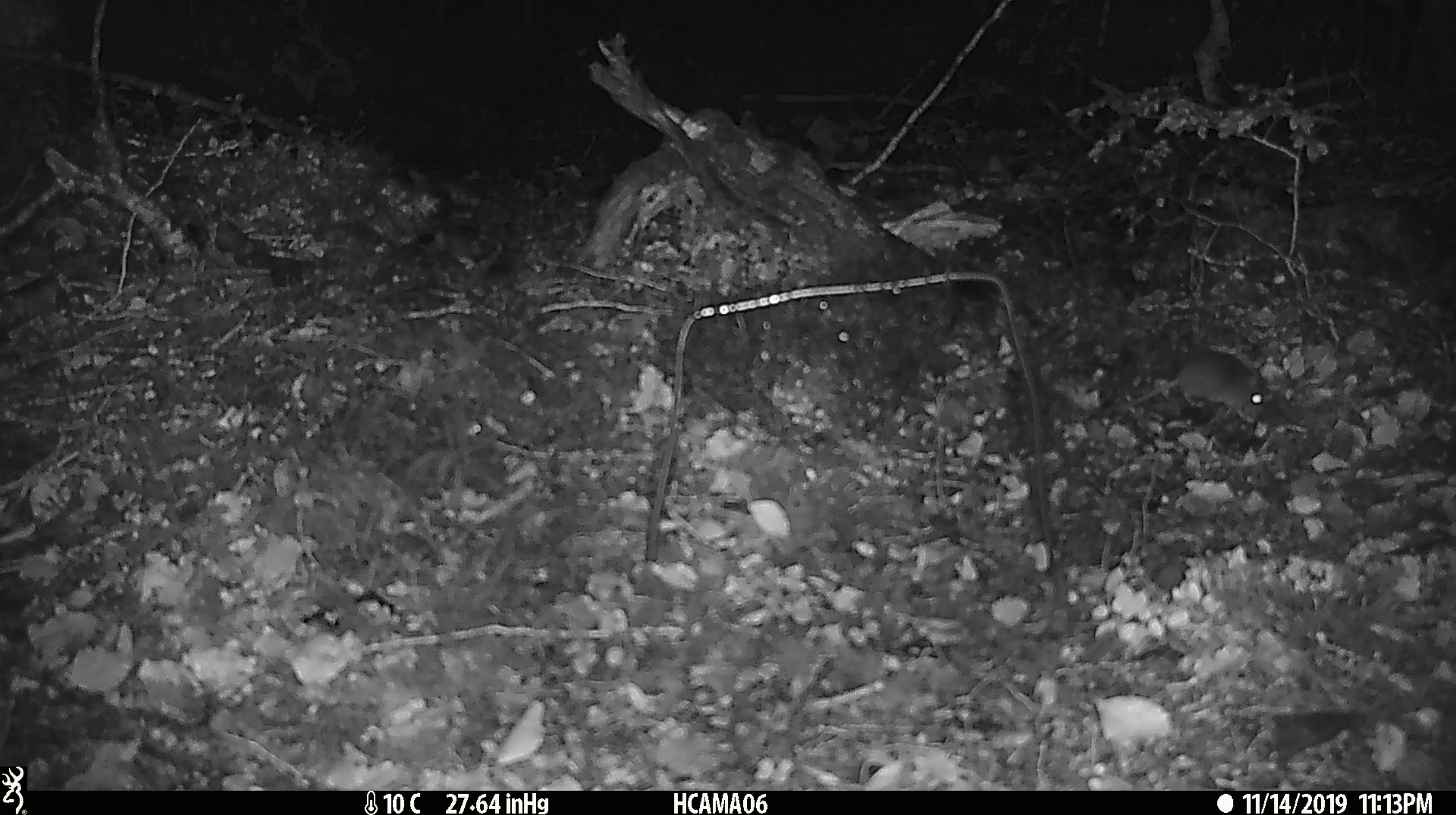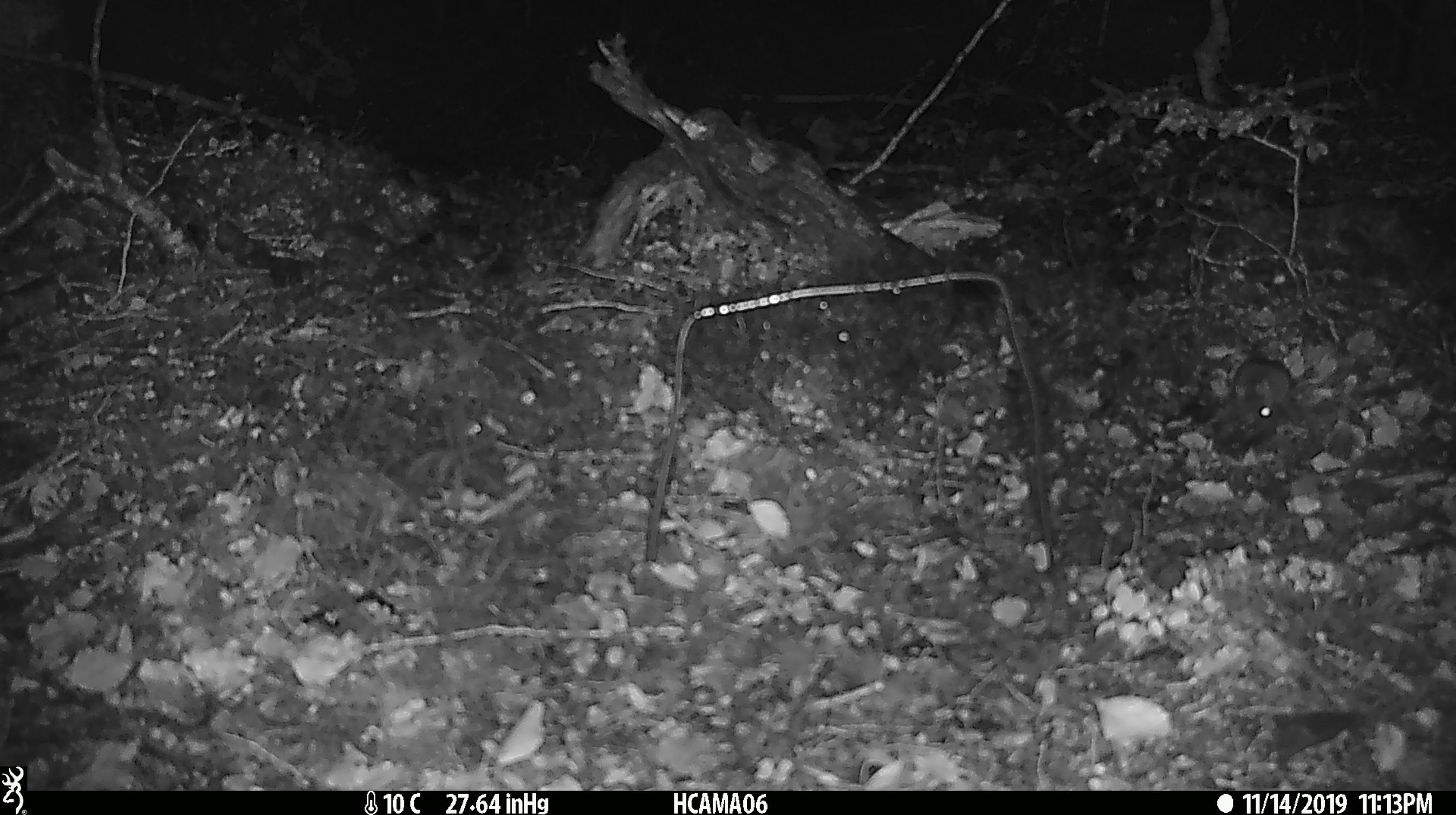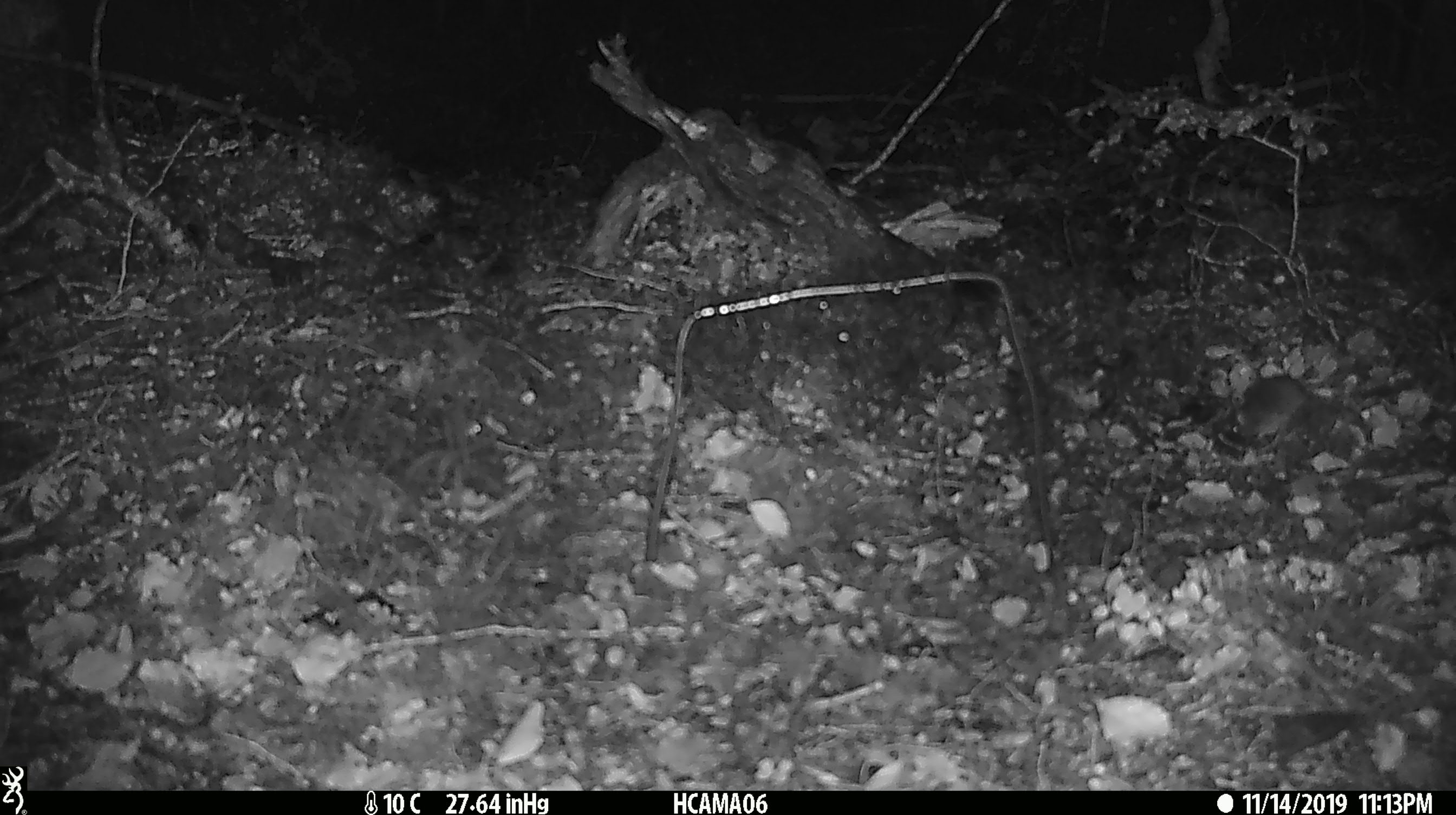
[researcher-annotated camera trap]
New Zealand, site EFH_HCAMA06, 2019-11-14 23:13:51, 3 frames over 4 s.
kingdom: Animalia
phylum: Chordata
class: Mammalia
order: Rodentia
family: Muridae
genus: Mus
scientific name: Mus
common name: mouse